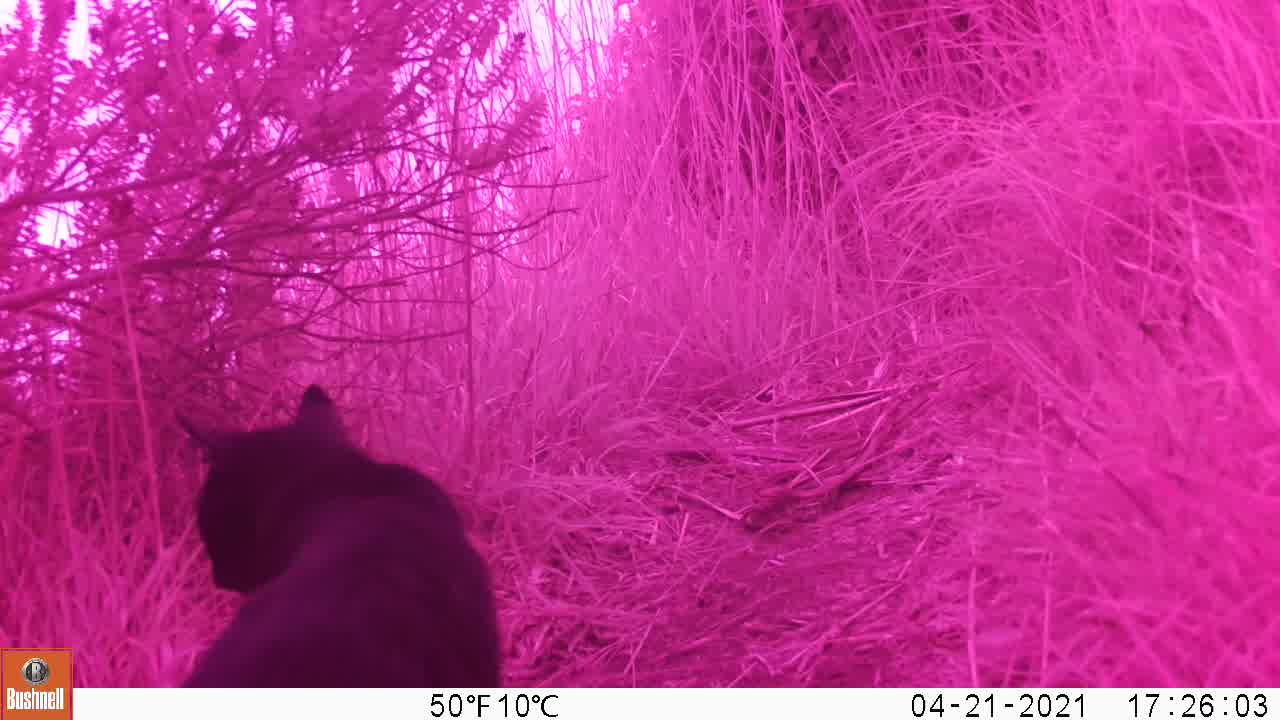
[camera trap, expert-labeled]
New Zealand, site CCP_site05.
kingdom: Animalia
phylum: Chordata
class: Mammalia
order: Carnivora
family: Felidae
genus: Felis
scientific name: Felis catus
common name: domestic cat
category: cat